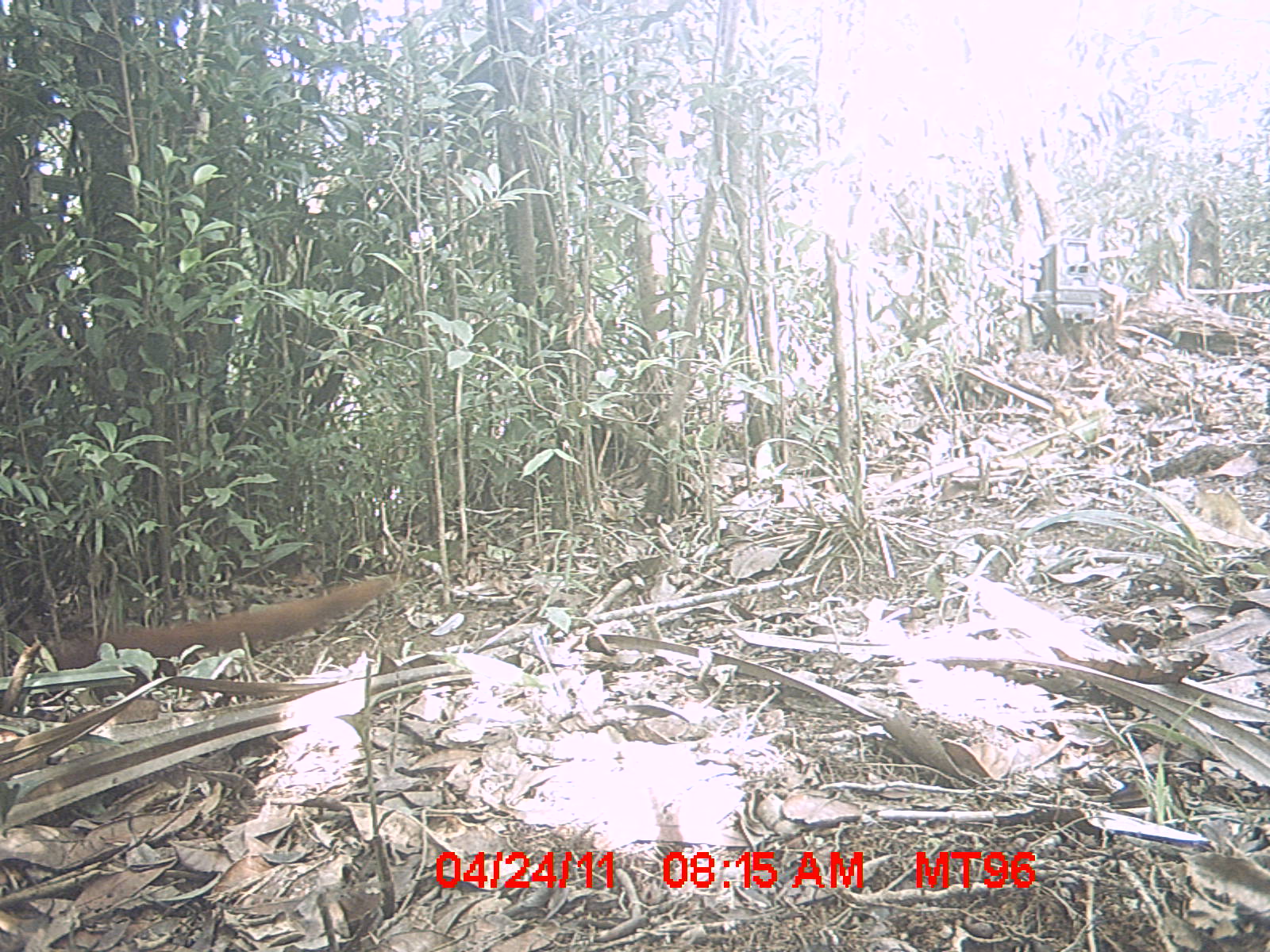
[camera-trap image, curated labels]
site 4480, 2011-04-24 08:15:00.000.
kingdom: Animalia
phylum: Chordata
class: Mammalia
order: Carnivora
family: Eupleridae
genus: Galidia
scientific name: Galidia elegans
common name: ring-tailed vontsira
Galidia elegans (ring-tailed vontsira), count 1.